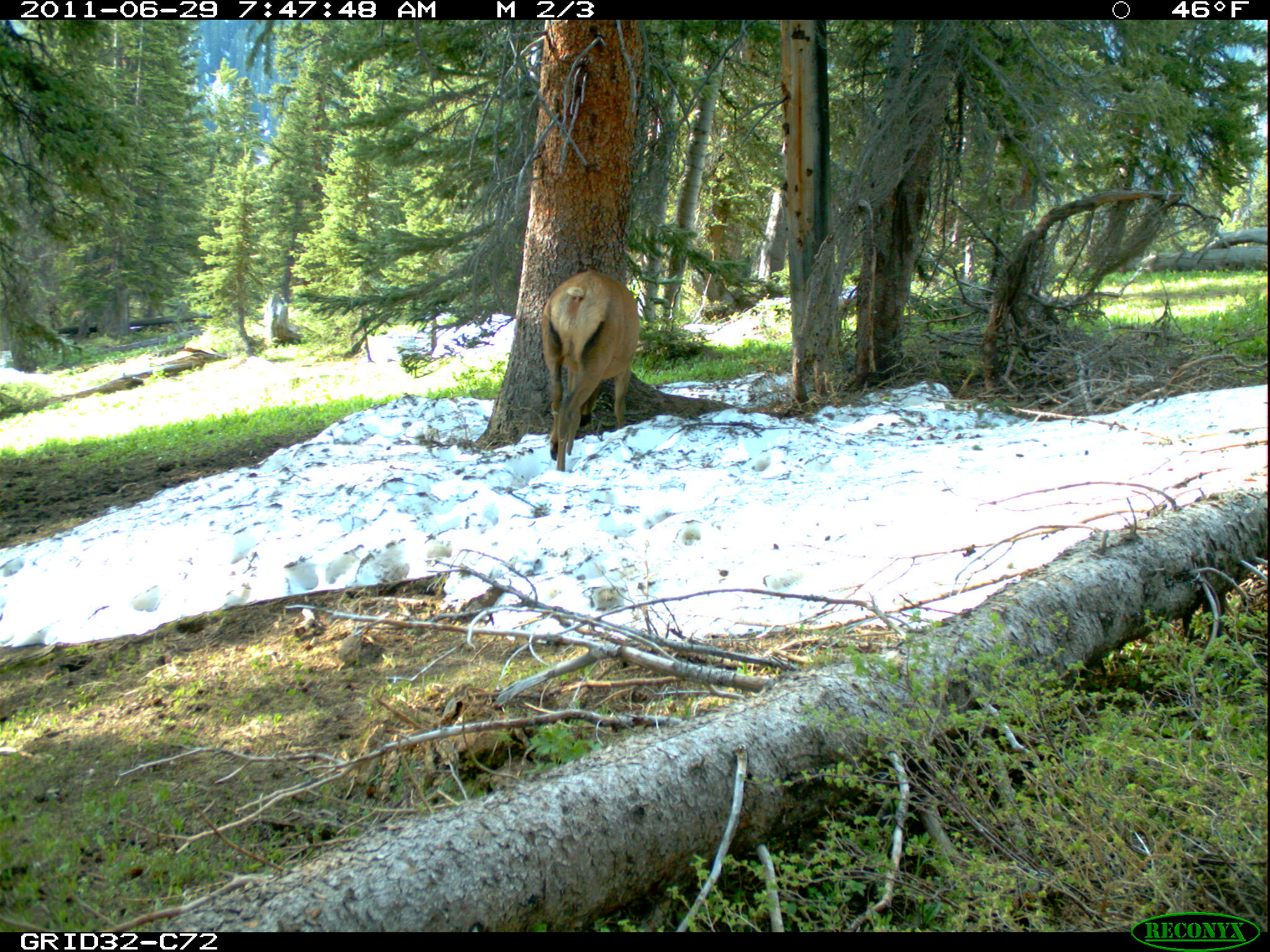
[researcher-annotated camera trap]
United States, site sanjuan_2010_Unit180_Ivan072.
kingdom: Animalia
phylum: Chordata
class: Mammalia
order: Artiodactyla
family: Cervidae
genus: Cervus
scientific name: Cervus elaphus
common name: red deer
Cervus elaphus (red deer).